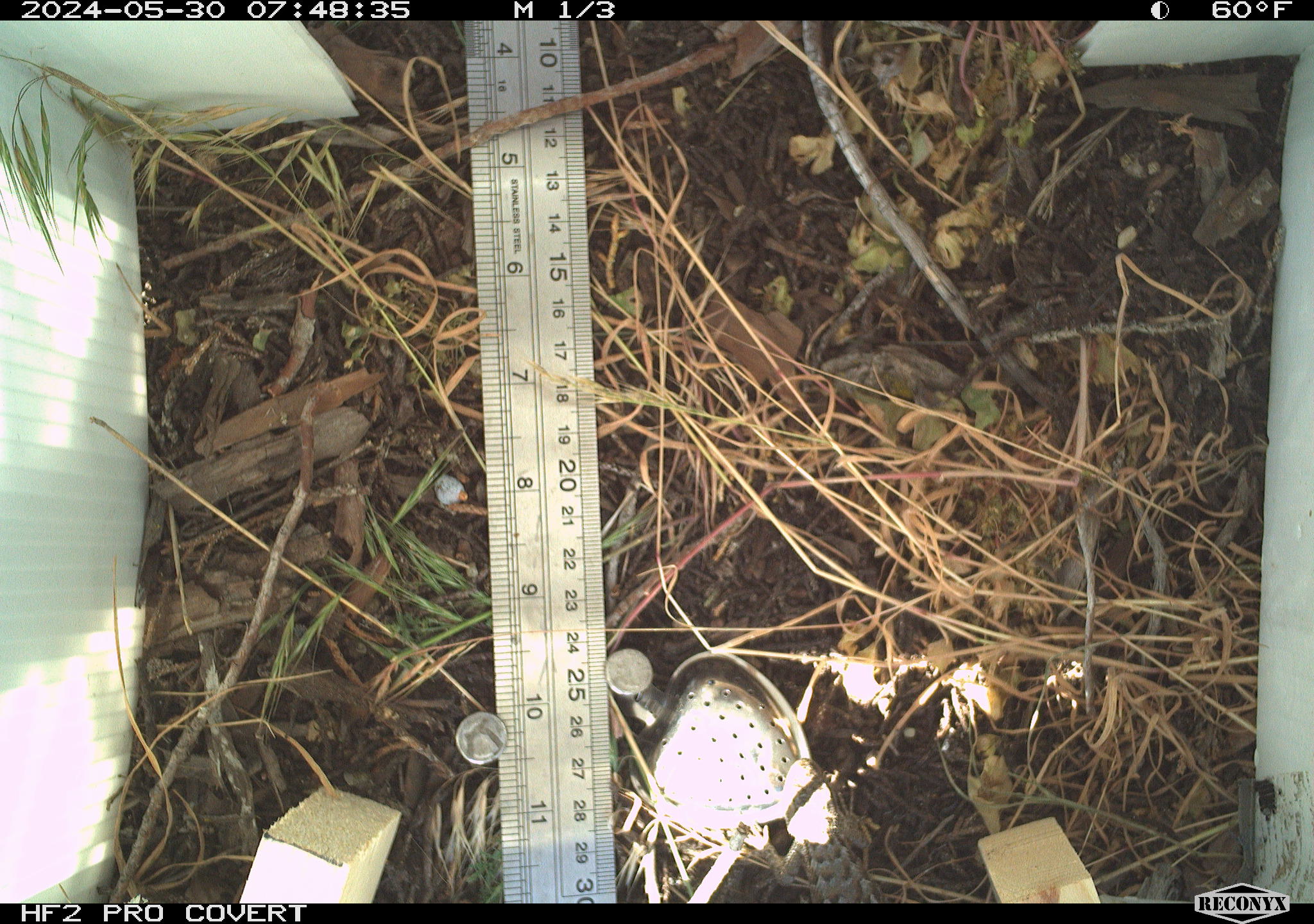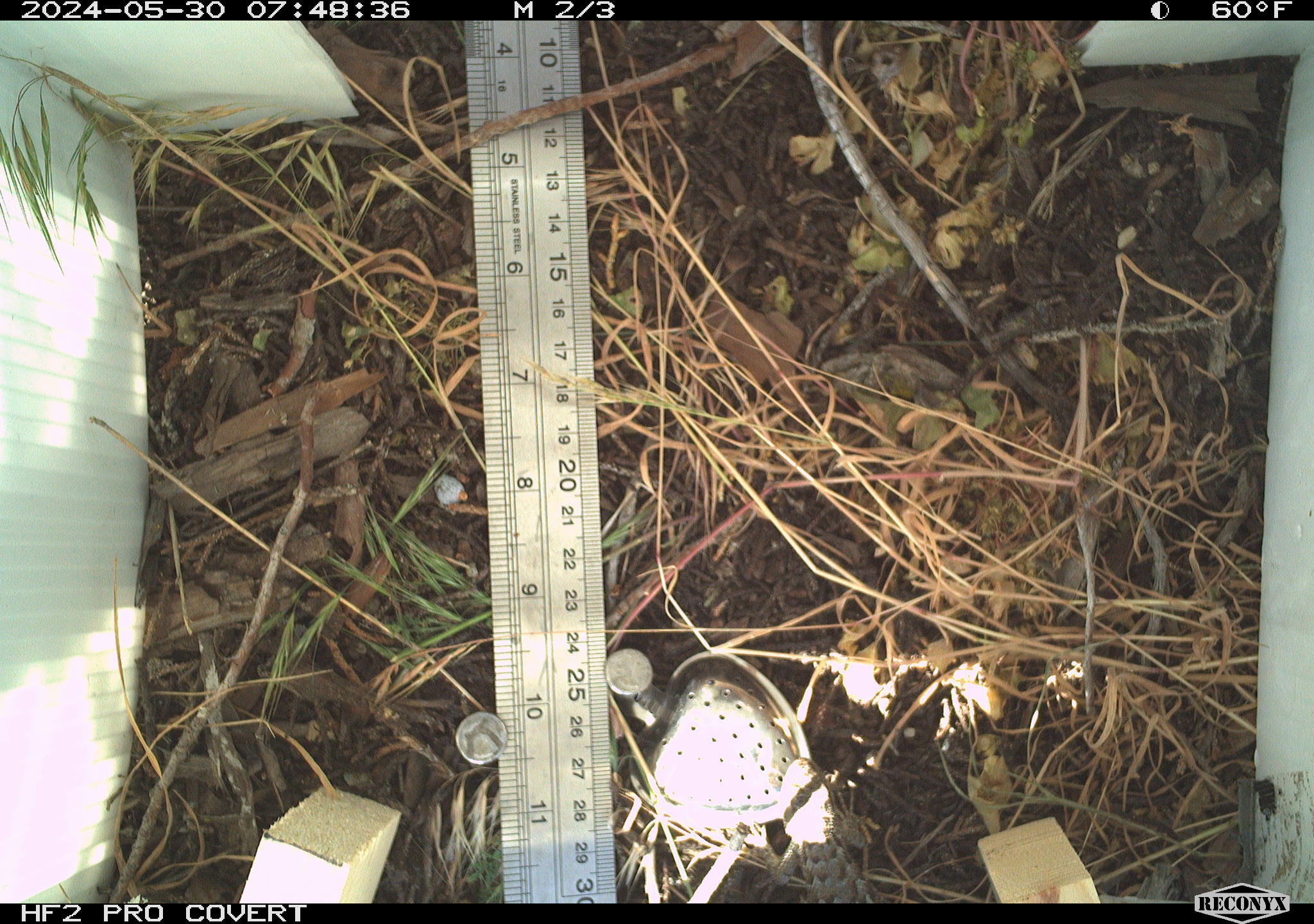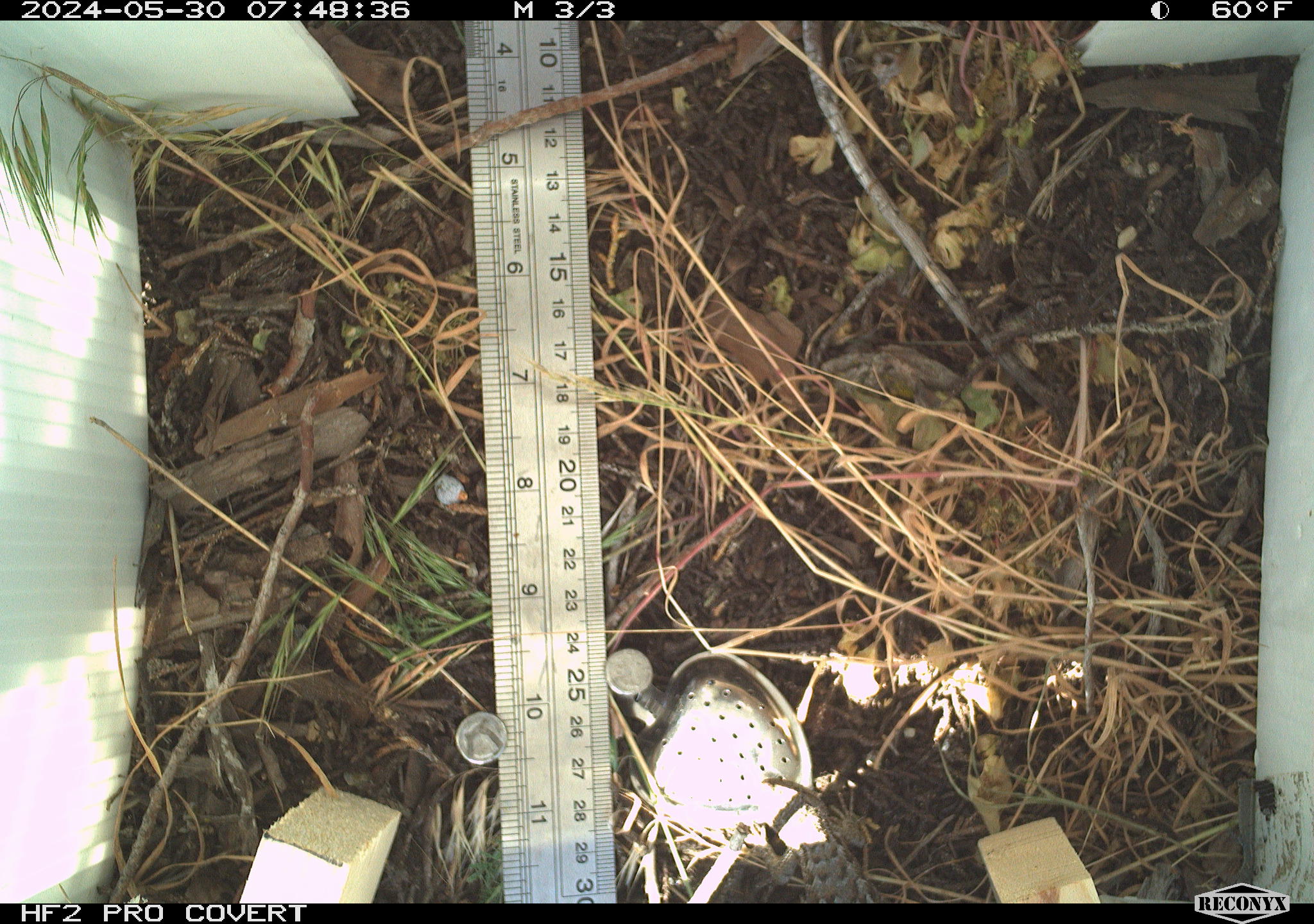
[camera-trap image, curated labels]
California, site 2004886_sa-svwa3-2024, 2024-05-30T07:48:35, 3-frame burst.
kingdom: Animalia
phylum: Chordata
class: Reptilia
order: Squamata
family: Phrynosomatidae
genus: Sceloporus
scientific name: Sceloporus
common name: spiny lizards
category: sceloporus species